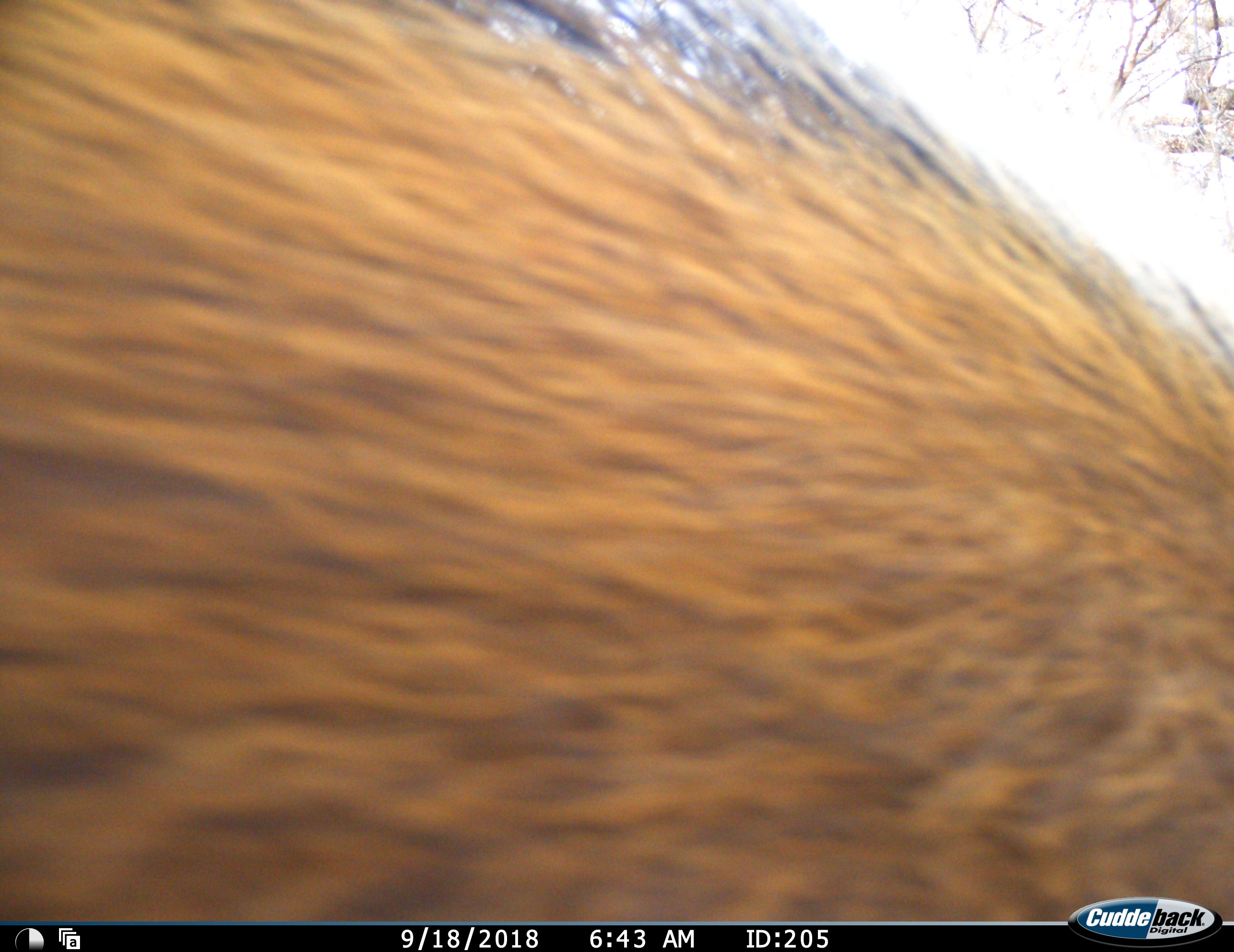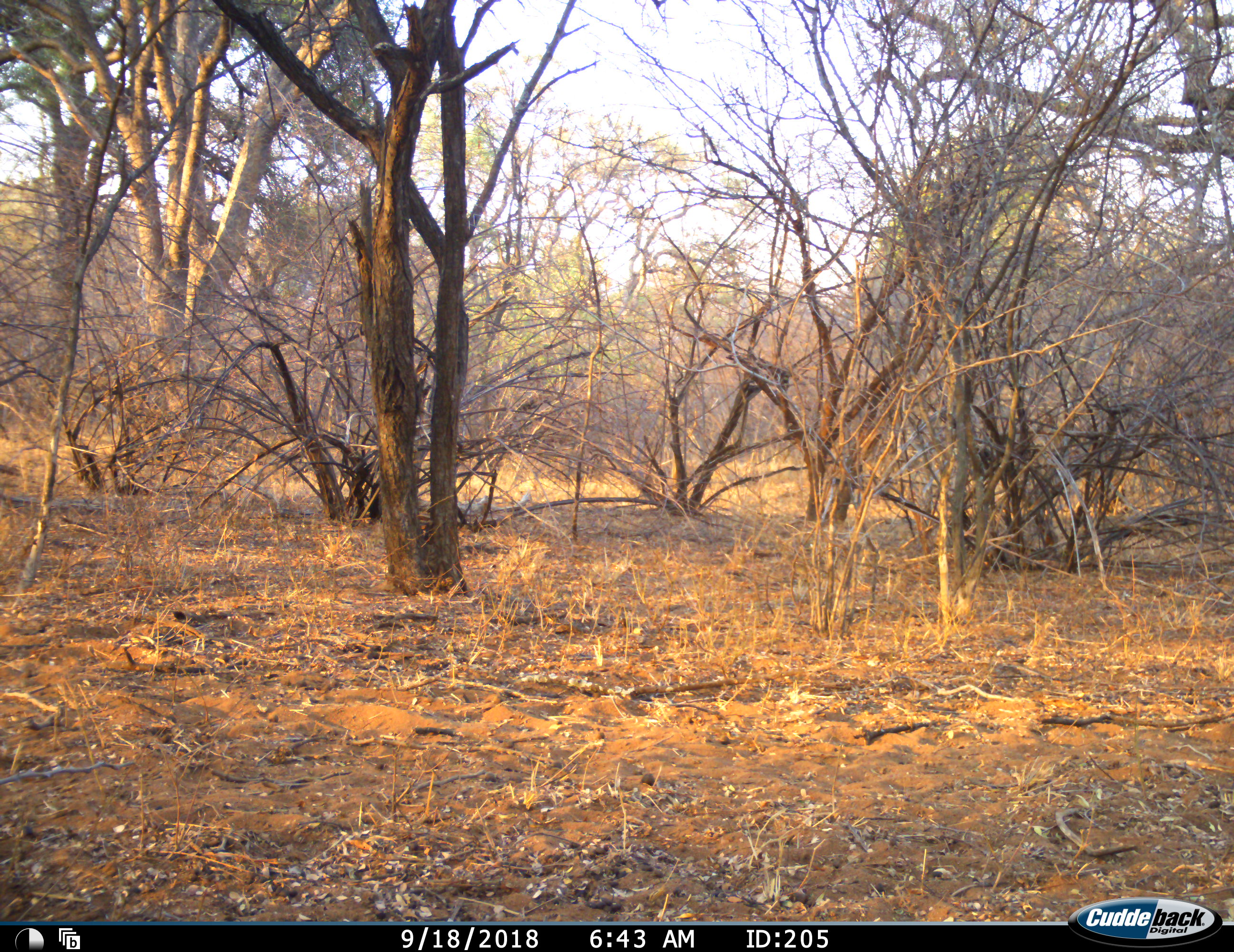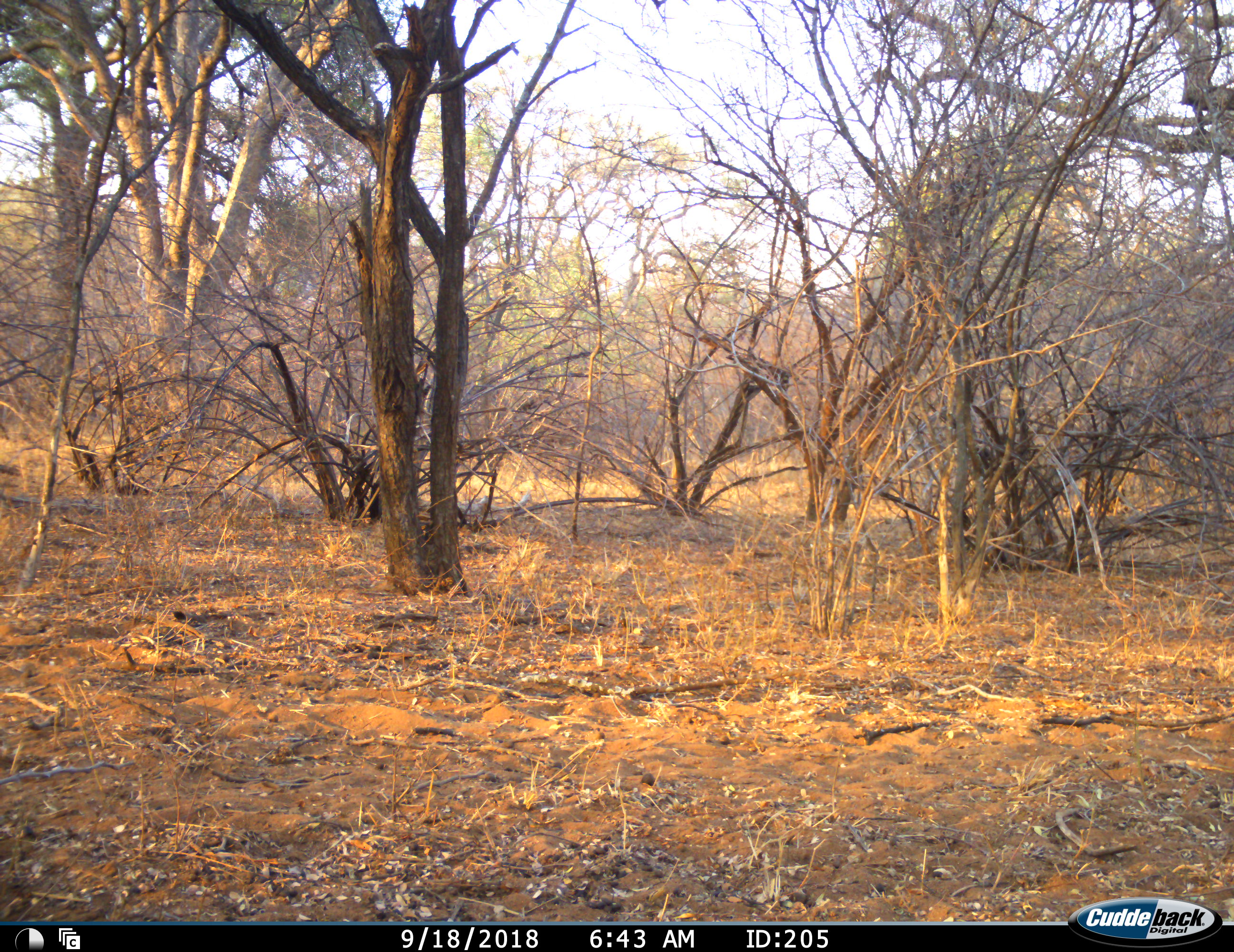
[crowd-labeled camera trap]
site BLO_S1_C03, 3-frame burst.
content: unidentified animal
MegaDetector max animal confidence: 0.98